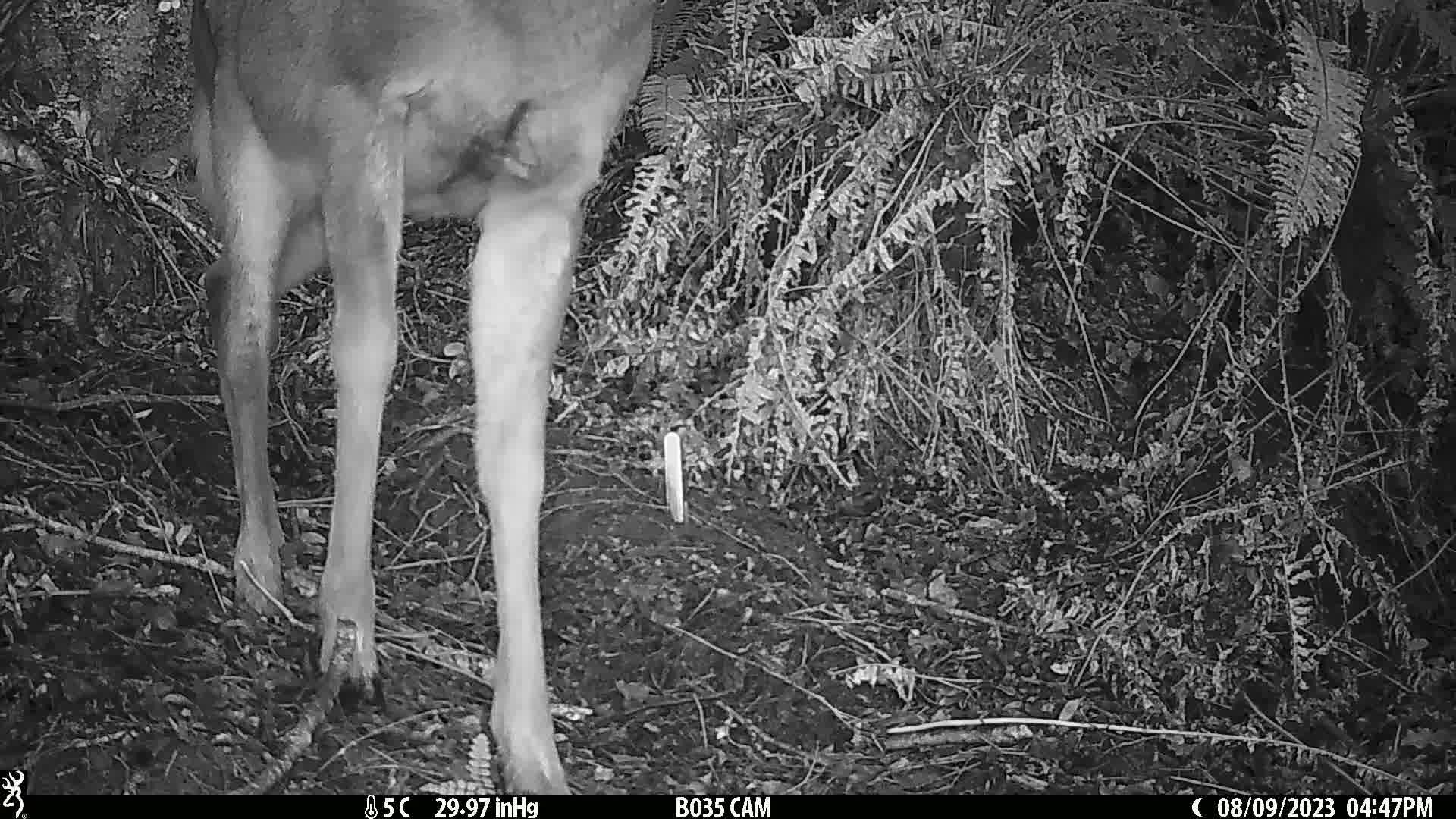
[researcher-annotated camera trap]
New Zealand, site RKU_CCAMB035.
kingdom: Animalia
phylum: Chordata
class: Mammalia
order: Artiodactyla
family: Cervidae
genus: Odocoileus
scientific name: Odocoileus virginianus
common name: white-tailed deer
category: white tailed deer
White tailed deer (white-tailed deer) (Odocoileus virginianus).